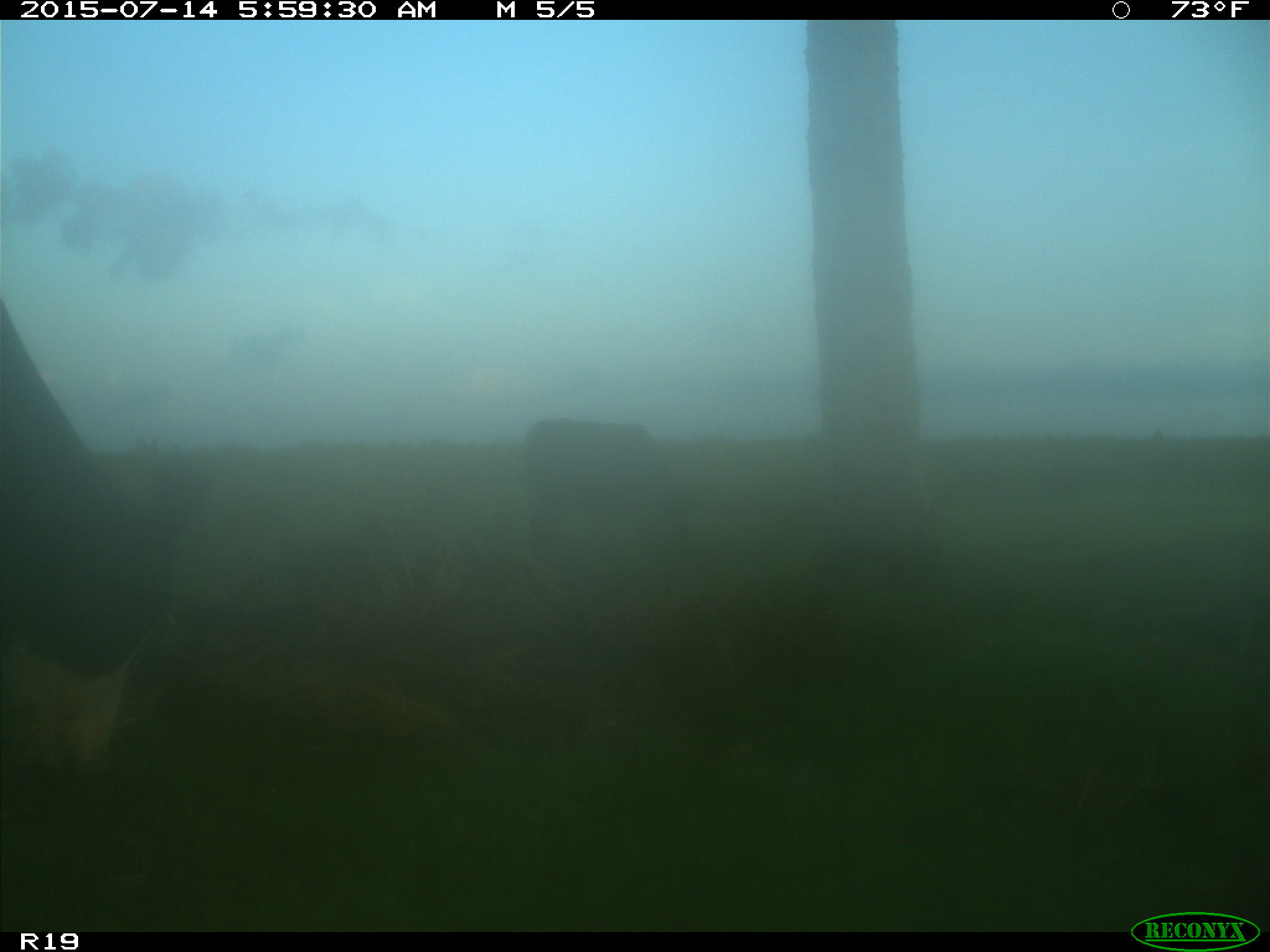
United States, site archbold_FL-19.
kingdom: Animalia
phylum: Chordata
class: Mammalia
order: Artiodactyla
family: Bovidae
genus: Bos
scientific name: Bos taurus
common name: domestic cow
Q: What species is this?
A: Bos taurus (domestic cow).